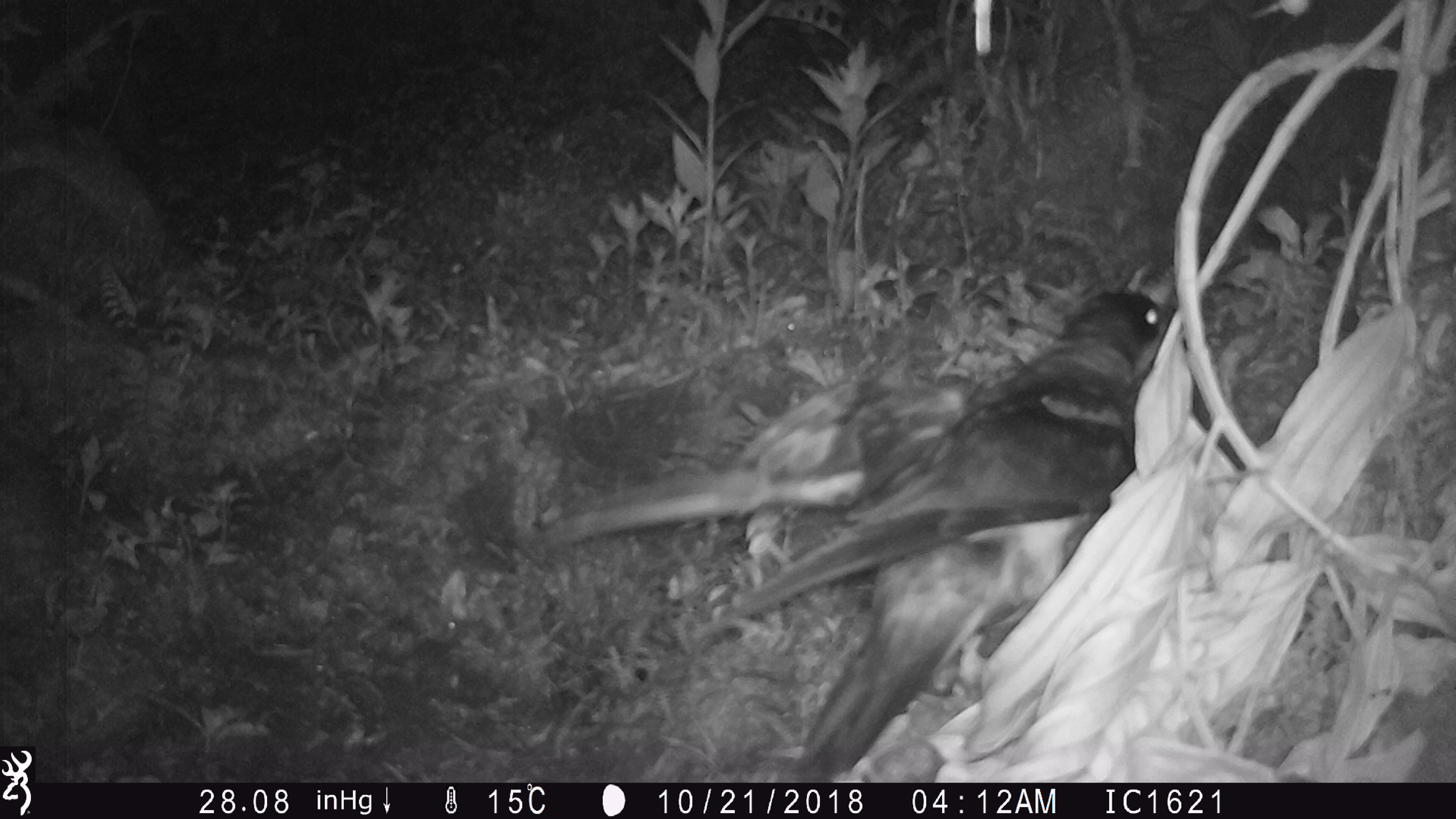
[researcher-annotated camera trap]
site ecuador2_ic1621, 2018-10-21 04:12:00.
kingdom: Animalia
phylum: Chordata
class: Aves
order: Procellariiformes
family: Procellariidae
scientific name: Procellariidae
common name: petrel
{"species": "petrel (Procellariidae)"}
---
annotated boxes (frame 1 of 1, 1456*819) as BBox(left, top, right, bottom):
petrel: BBox(537, 286, 1188, 776)